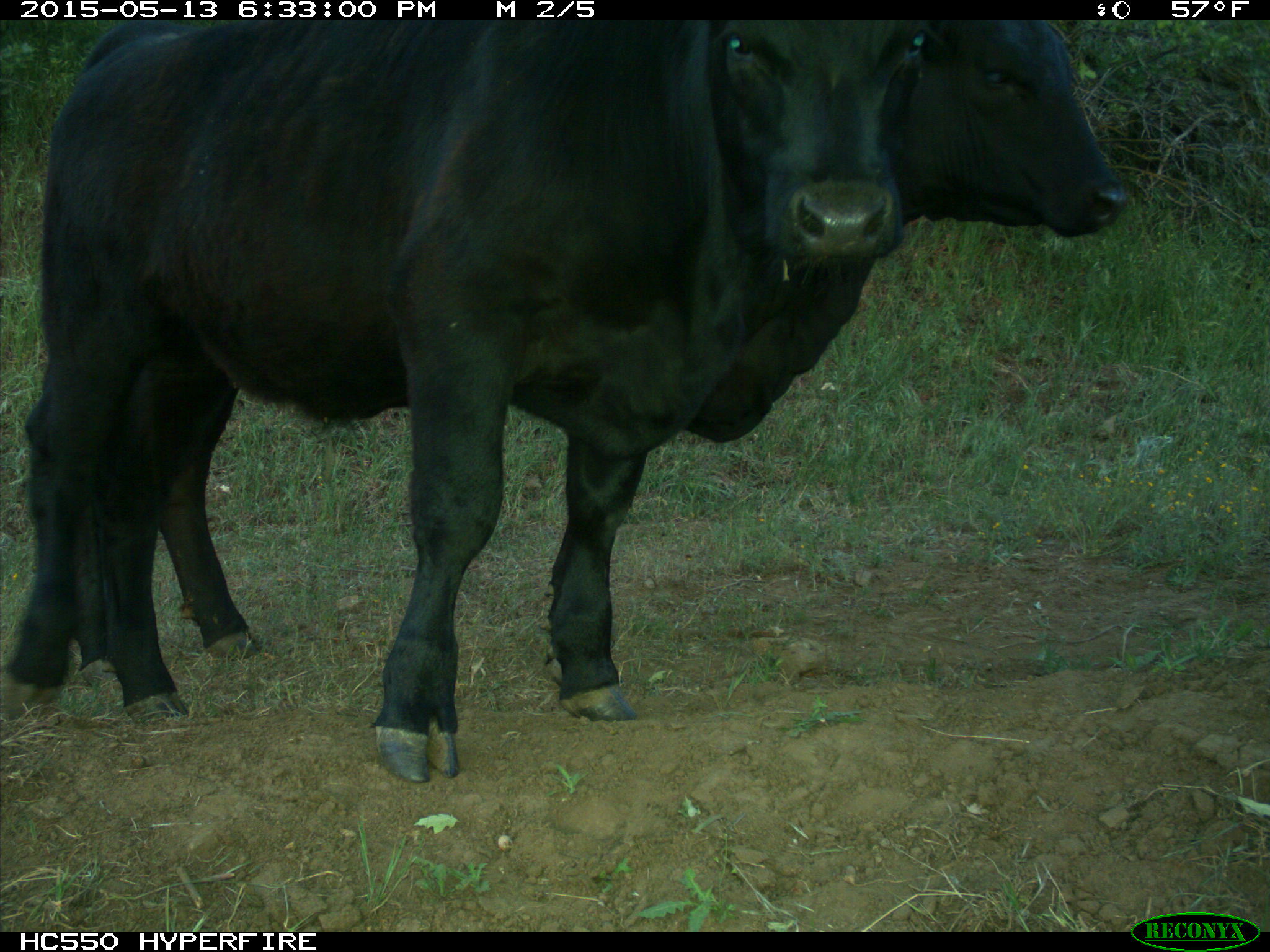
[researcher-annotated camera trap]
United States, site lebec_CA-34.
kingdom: Animalia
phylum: Chordata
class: Mammalia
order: Artiodactyla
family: Bovidae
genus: Bos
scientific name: Bos taurus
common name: domestic cow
Bos taurus (domestic cow).